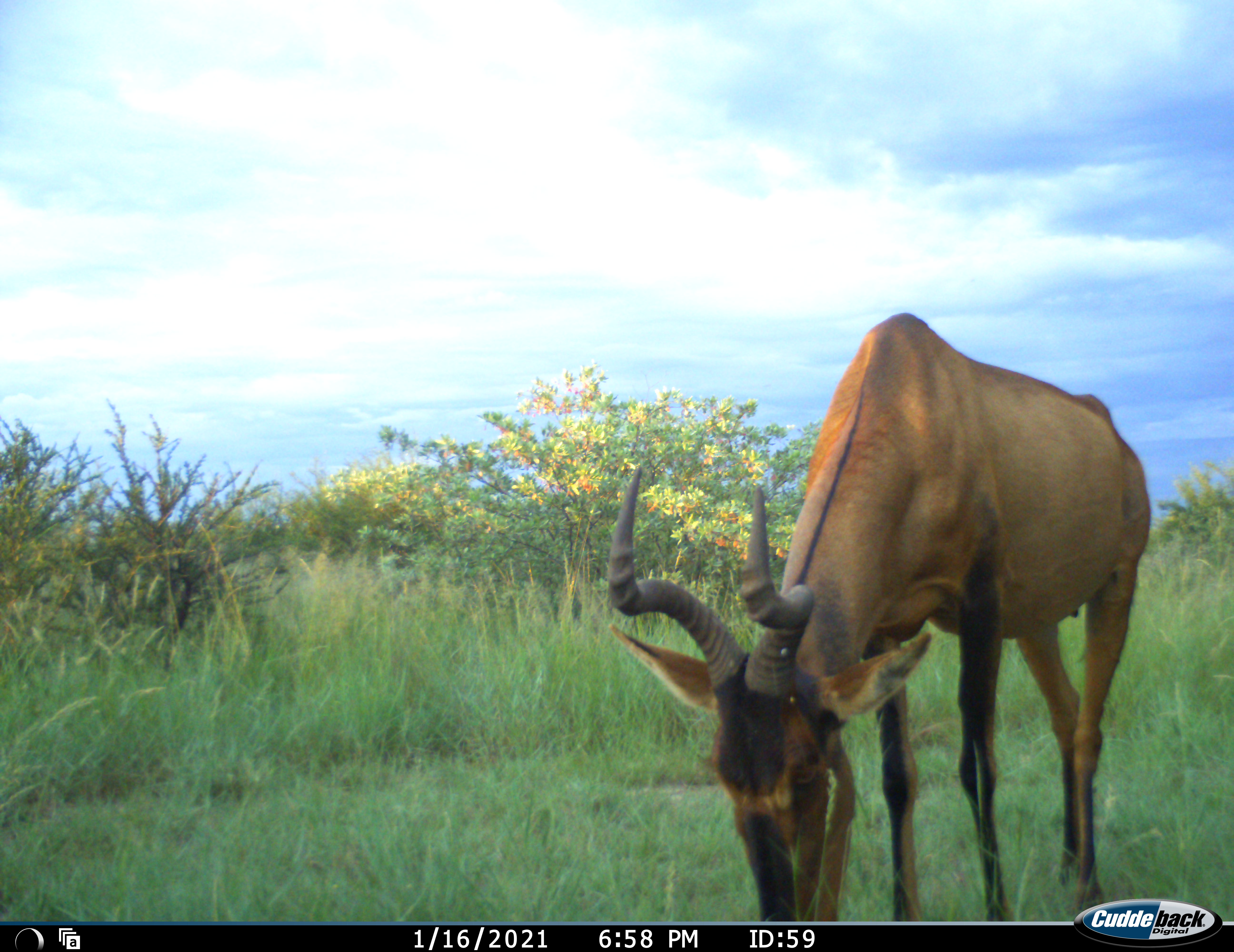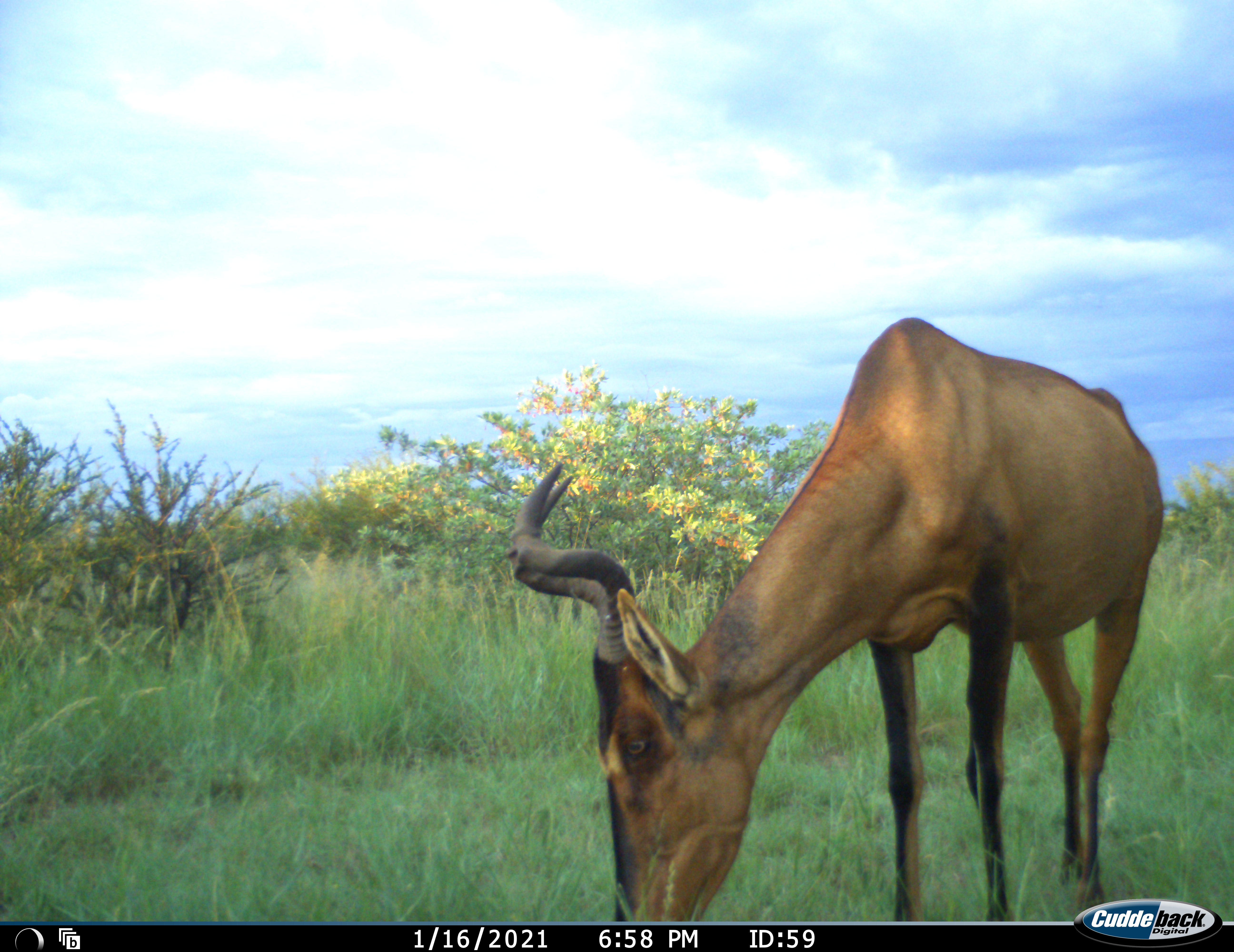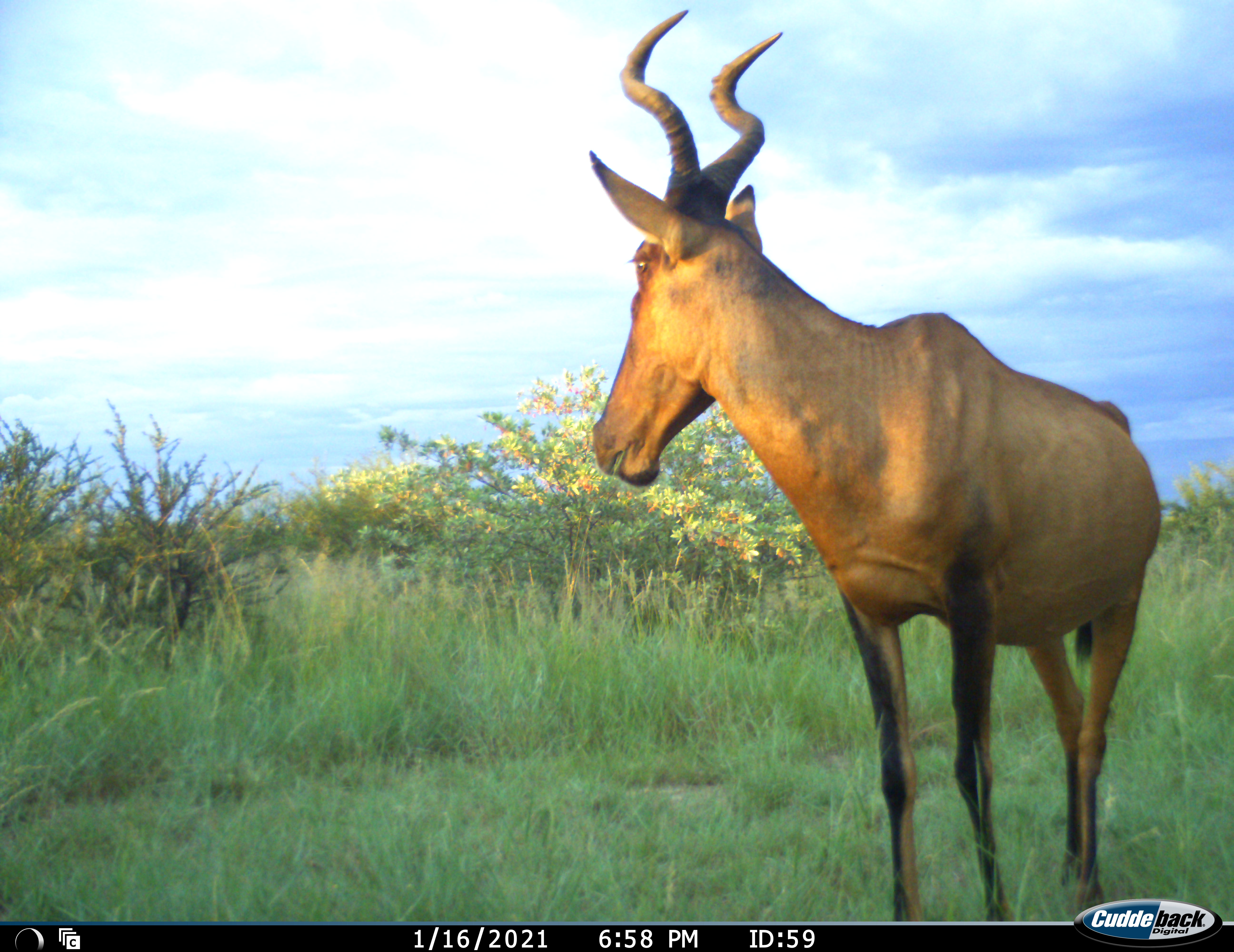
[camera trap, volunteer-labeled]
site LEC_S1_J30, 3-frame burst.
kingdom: Animalia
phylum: Chordata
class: Mammalia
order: Artiodactyla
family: Bovidae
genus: Alcelaphus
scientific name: Alcelaphus buselaphus caama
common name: red hartebeest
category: hartebeestred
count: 1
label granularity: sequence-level